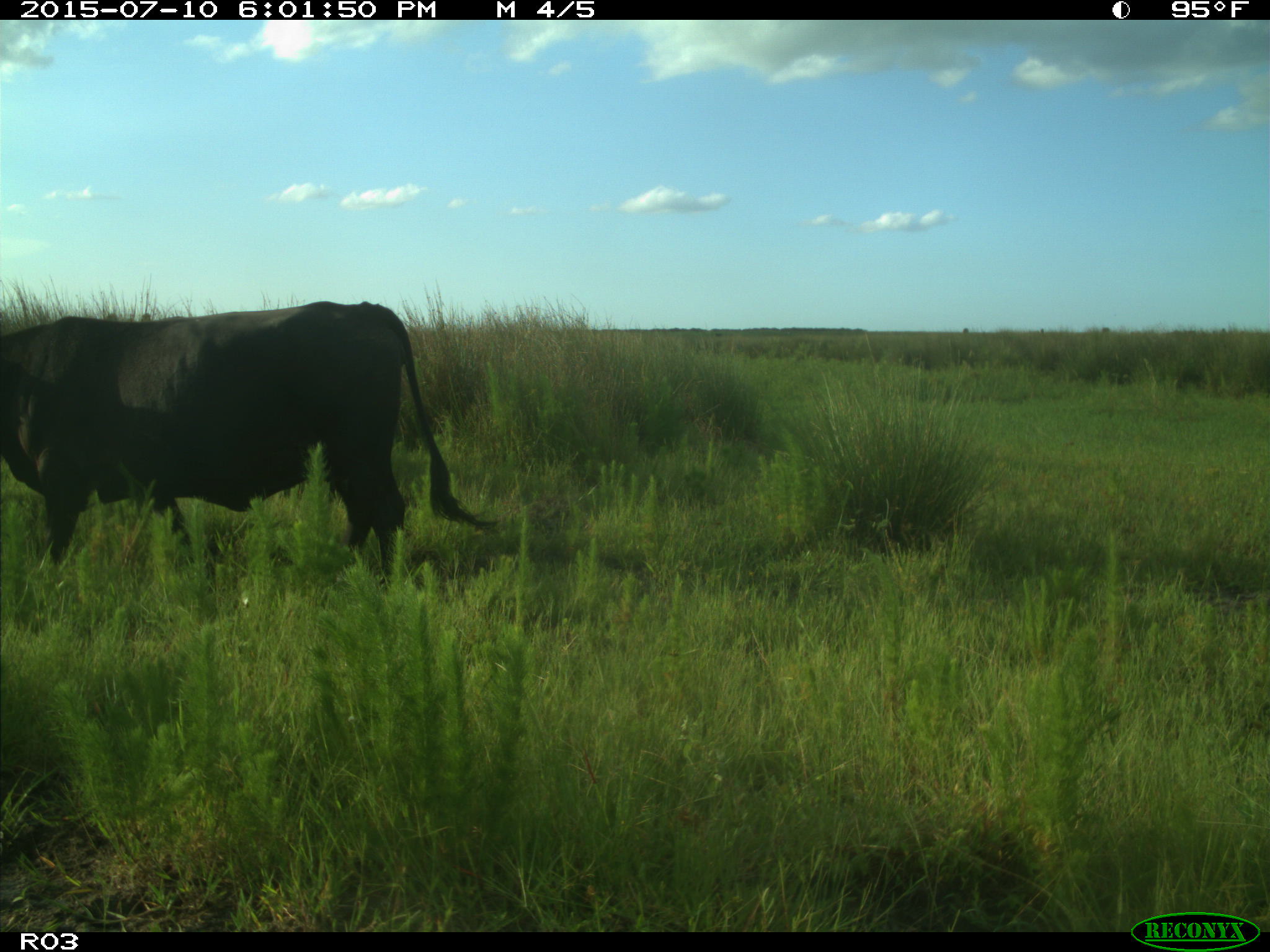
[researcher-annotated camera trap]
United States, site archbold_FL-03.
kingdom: Animalia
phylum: Chordata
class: Mammalia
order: Artiodactyla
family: Bovidae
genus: Bos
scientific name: Bos taurus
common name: domestic cow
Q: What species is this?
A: Bos taurus (domestic cow).